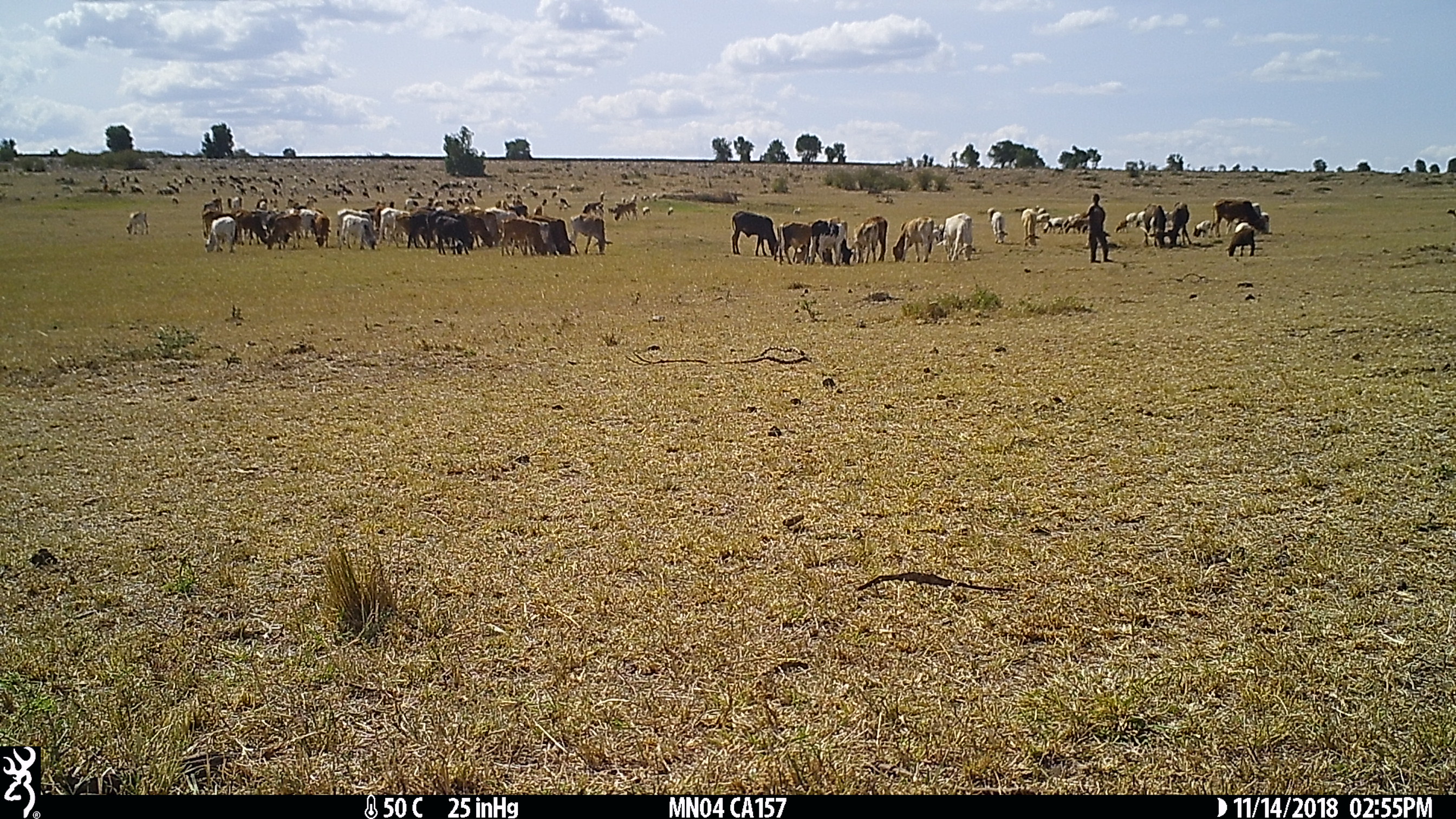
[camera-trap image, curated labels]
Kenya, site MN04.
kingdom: Animalia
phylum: Chordata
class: Mammalia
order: Artiodactyla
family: Bovidae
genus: Bos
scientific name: Bos taurus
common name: cattle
Cattle (Bos taurus).